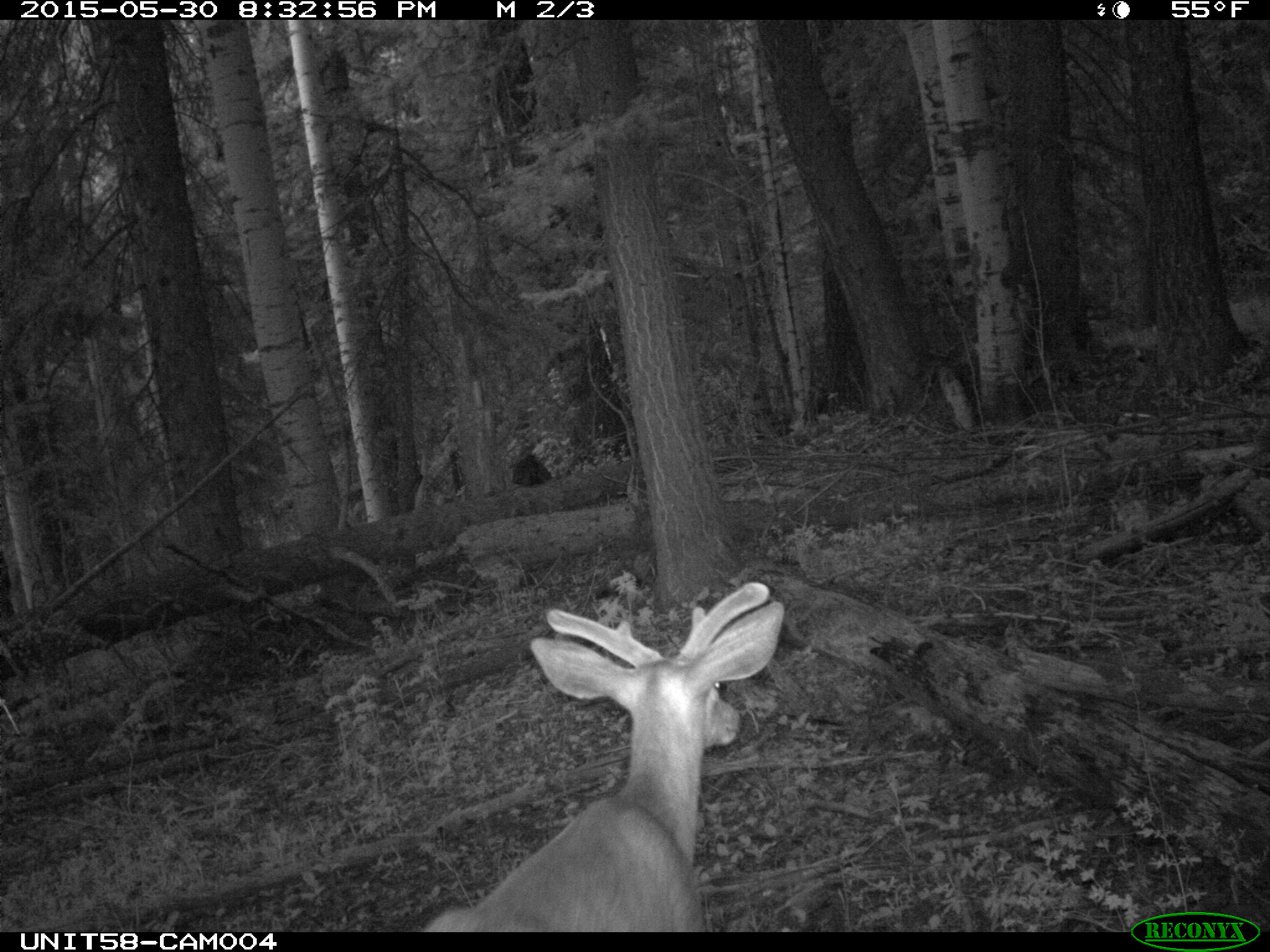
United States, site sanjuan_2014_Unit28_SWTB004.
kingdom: Animalia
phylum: Chordata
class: Mammalia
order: Artiodactyla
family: Cervidae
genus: Odocoileus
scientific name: Odocoileus hemionus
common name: mule deer